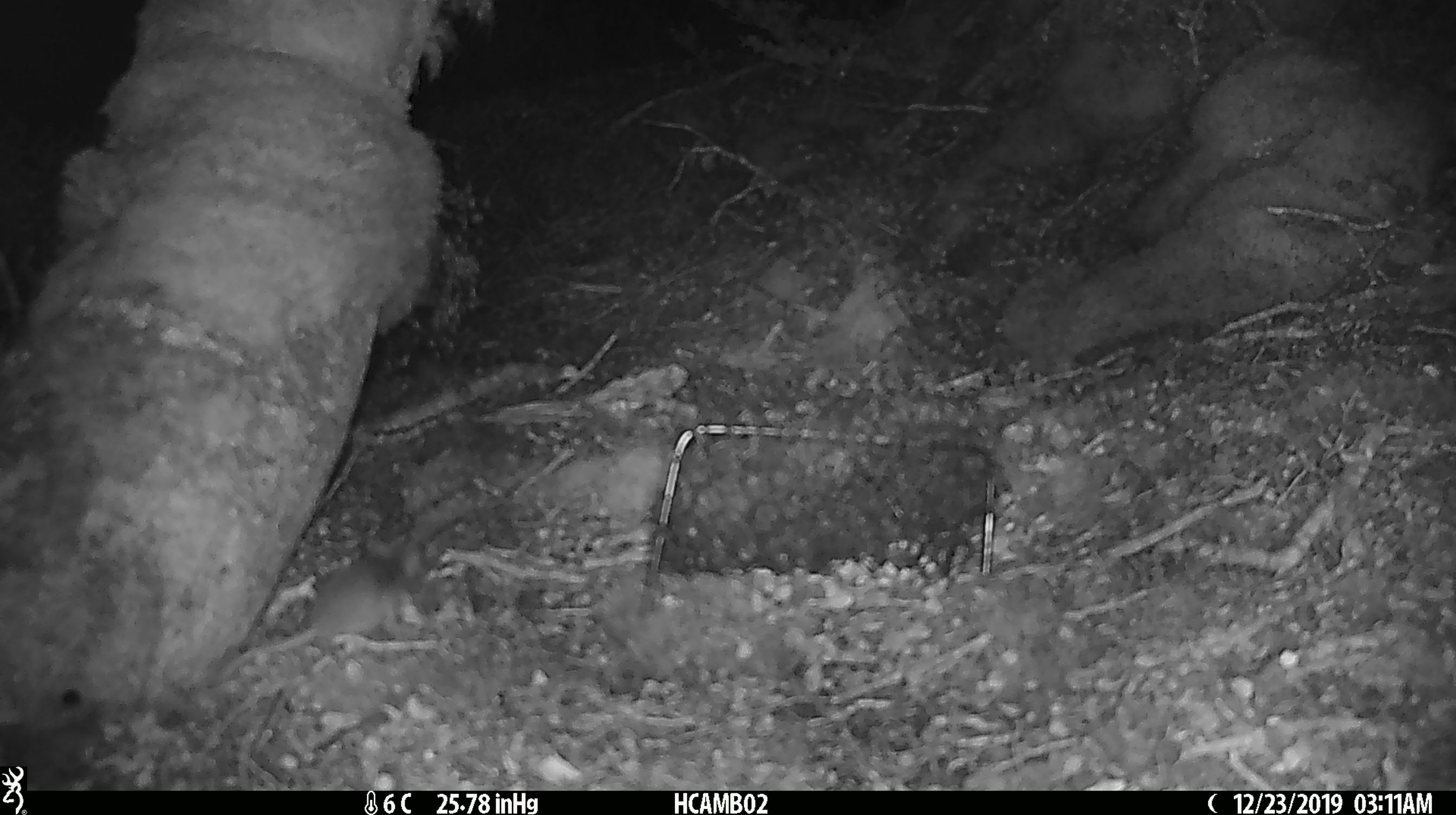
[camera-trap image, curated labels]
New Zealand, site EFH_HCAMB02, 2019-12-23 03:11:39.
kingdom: Animalia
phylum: Chordata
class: Mammalia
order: Rodentia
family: Muridae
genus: Mus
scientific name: Mus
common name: mouse